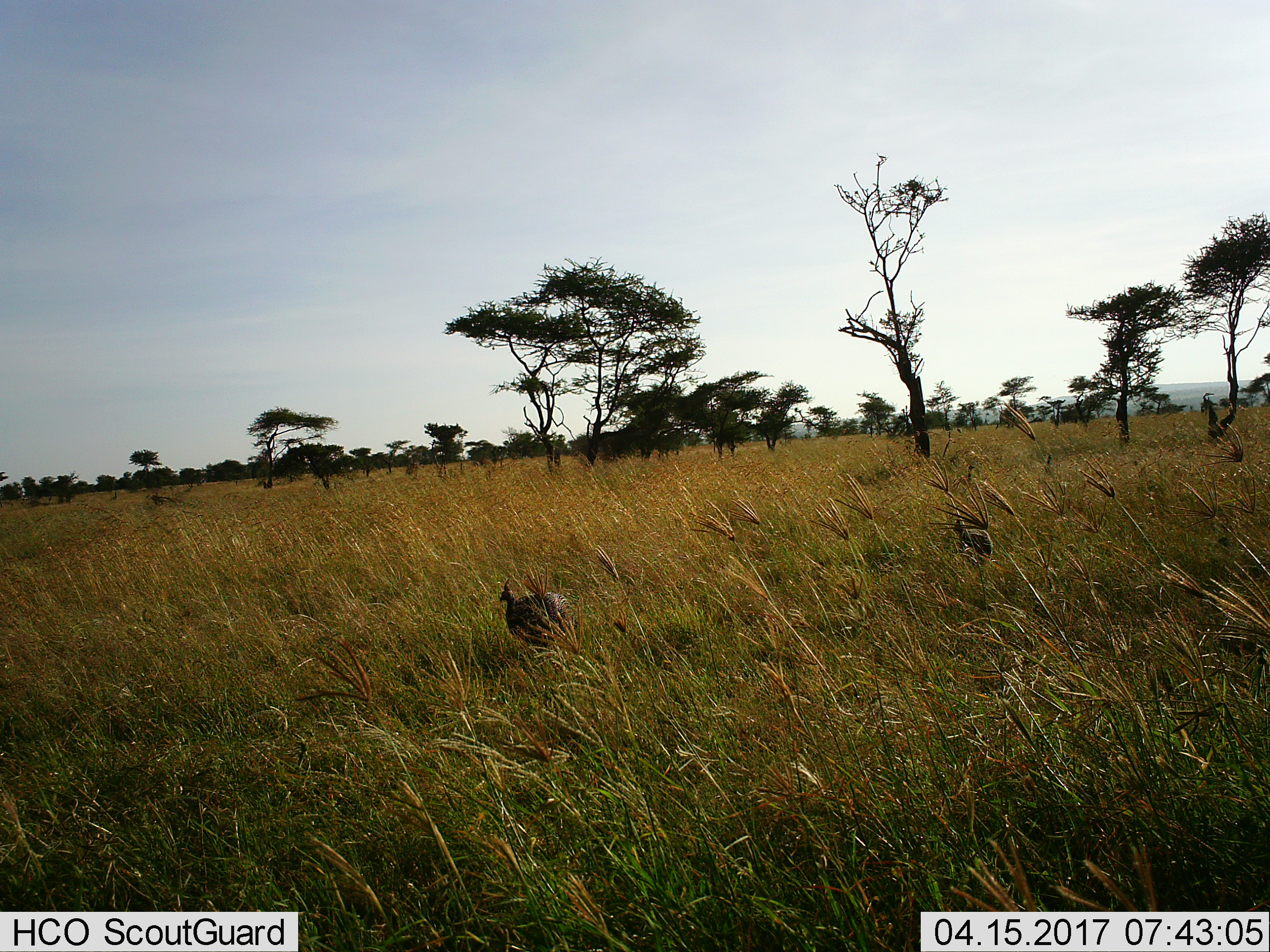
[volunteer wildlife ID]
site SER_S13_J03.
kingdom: Animalia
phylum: Chordata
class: Aves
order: Galliformes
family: Numididae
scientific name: Numididae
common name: guineafowl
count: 2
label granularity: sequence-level